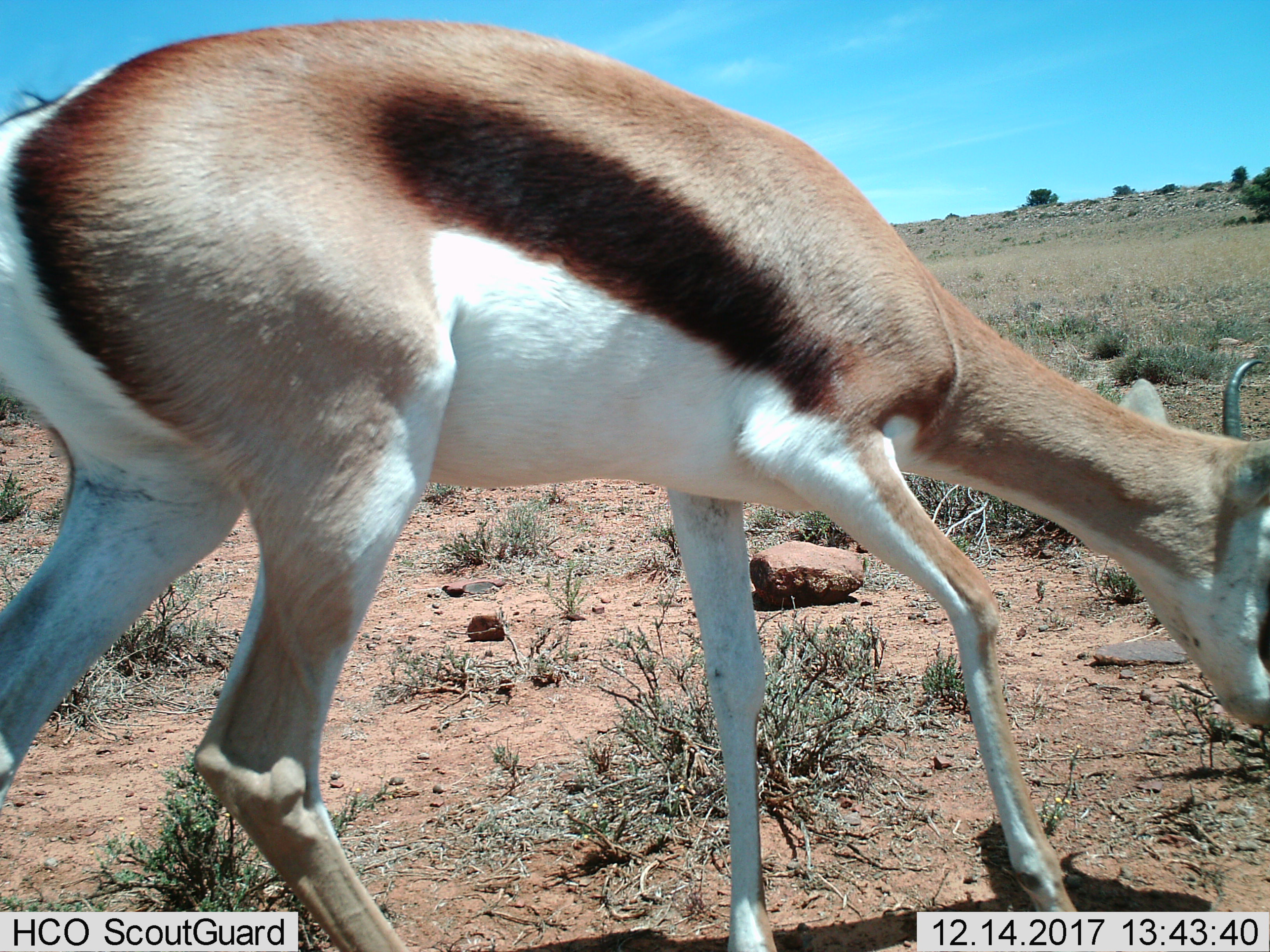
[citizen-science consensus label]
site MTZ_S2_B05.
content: unidentified animal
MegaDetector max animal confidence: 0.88